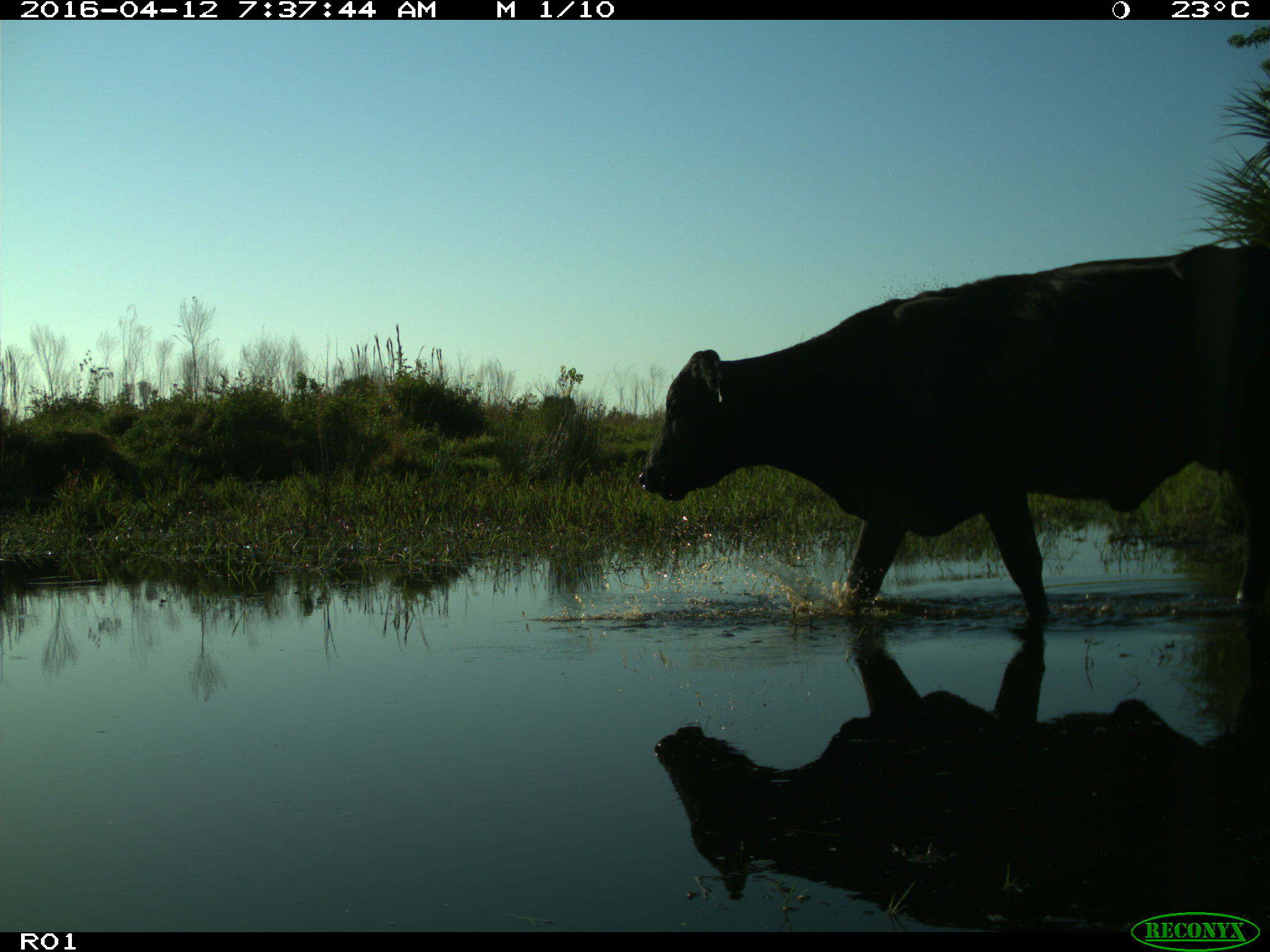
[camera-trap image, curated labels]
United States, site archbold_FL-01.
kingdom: Animalia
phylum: Chordata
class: Mammalia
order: Artiodactyla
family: Bovidae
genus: Bos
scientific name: Bos taurus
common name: domestic cow